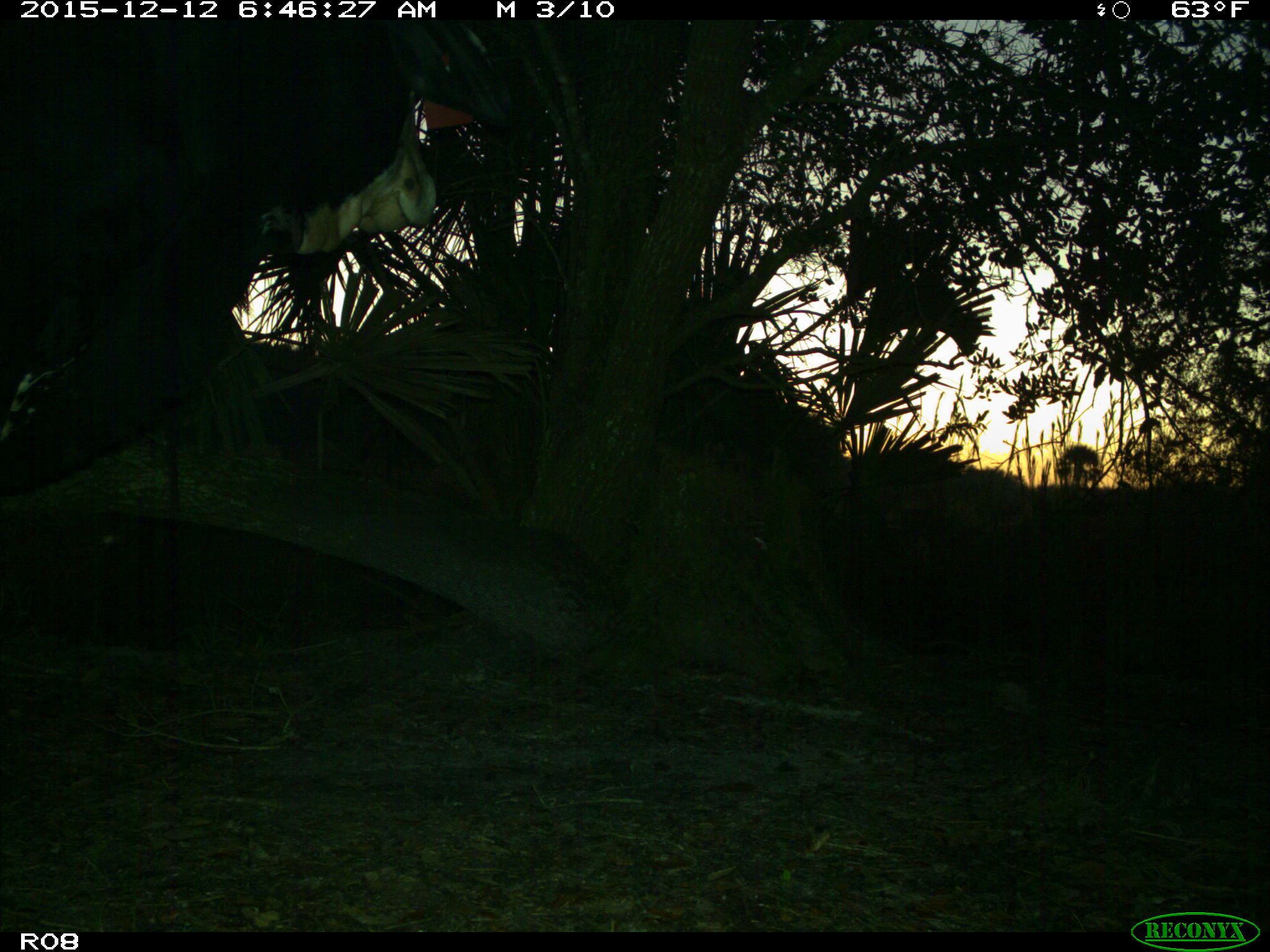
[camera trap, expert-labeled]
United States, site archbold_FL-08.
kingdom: Animalia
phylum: Chordata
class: Mammalia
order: Artiodactyla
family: Bovidae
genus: Bos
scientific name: Bos taurus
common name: domestic cow